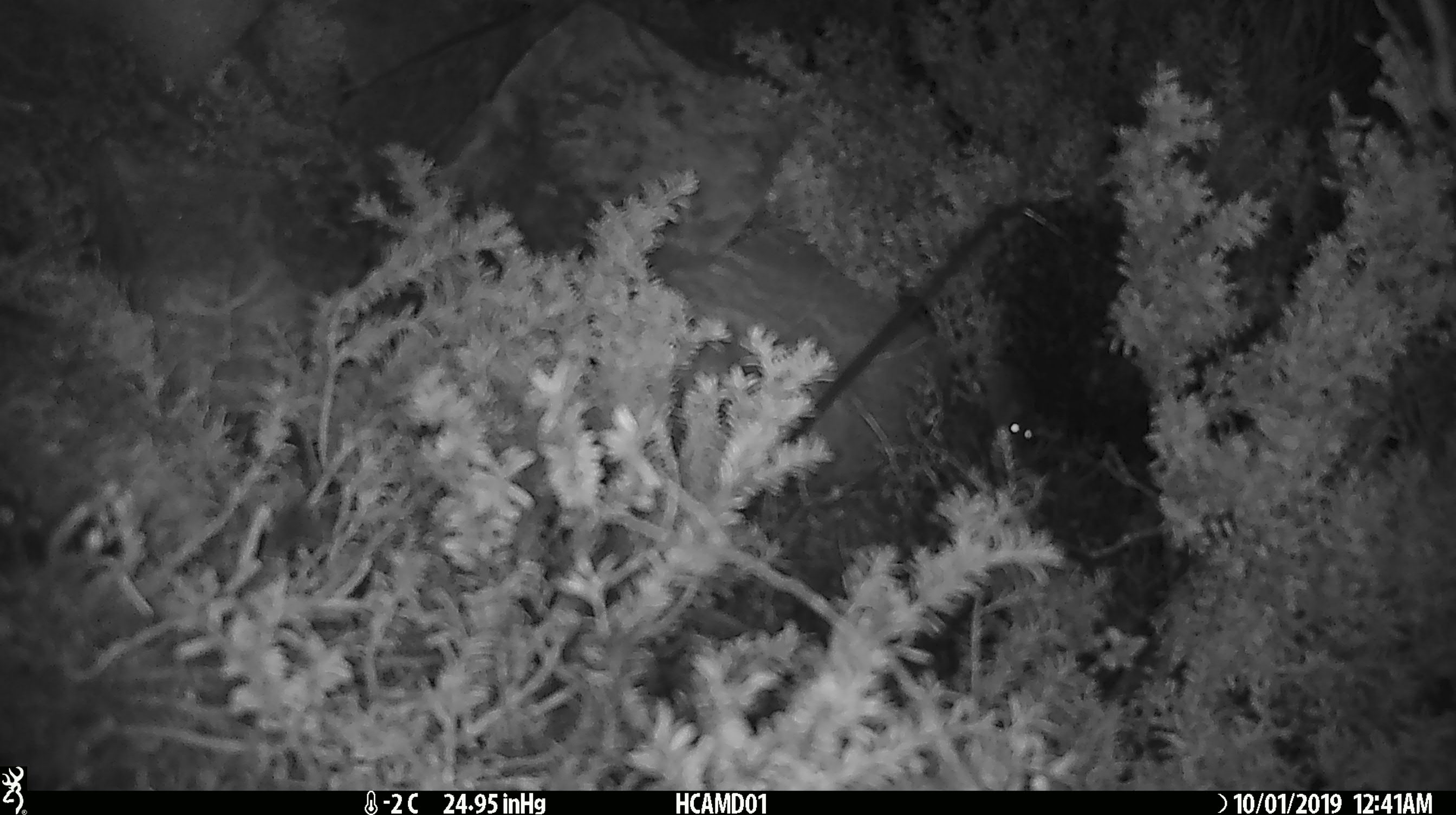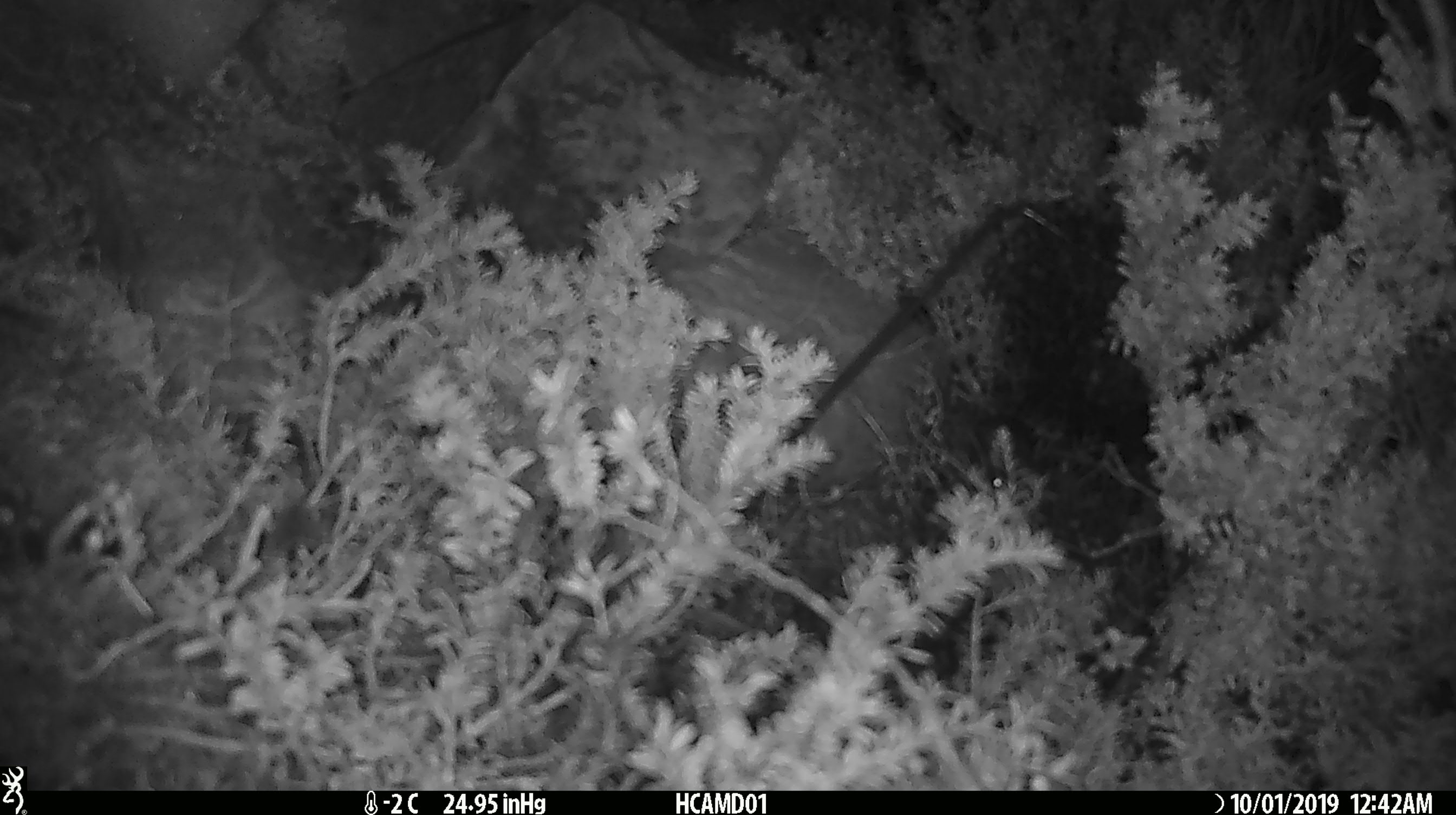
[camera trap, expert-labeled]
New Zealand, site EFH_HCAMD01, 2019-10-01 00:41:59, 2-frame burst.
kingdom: Animalia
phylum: Chordata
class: Mammalia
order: Rodentia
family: Muridae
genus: Mus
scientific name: Mus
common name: mouse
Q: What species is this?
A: Mouse (Mus).